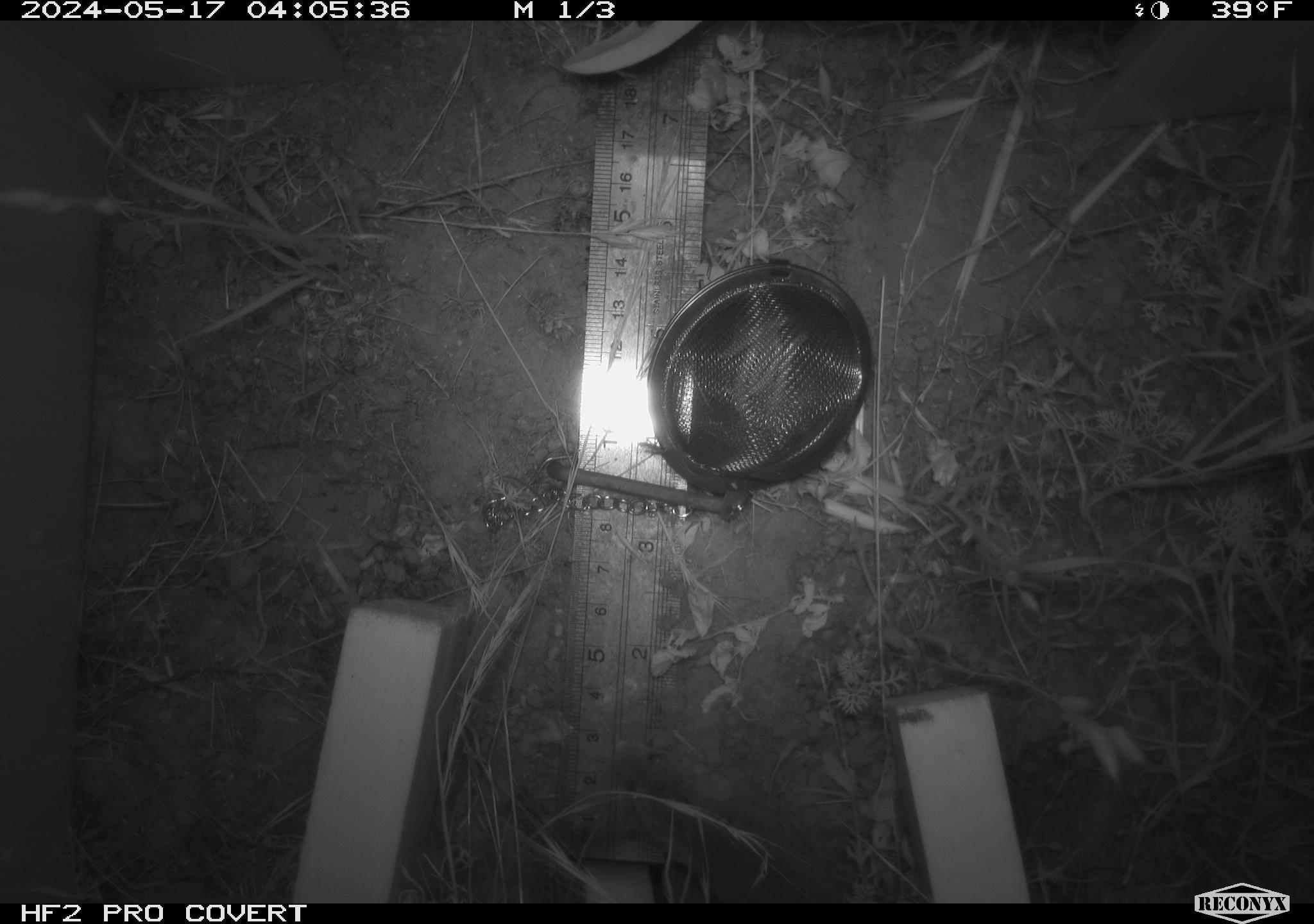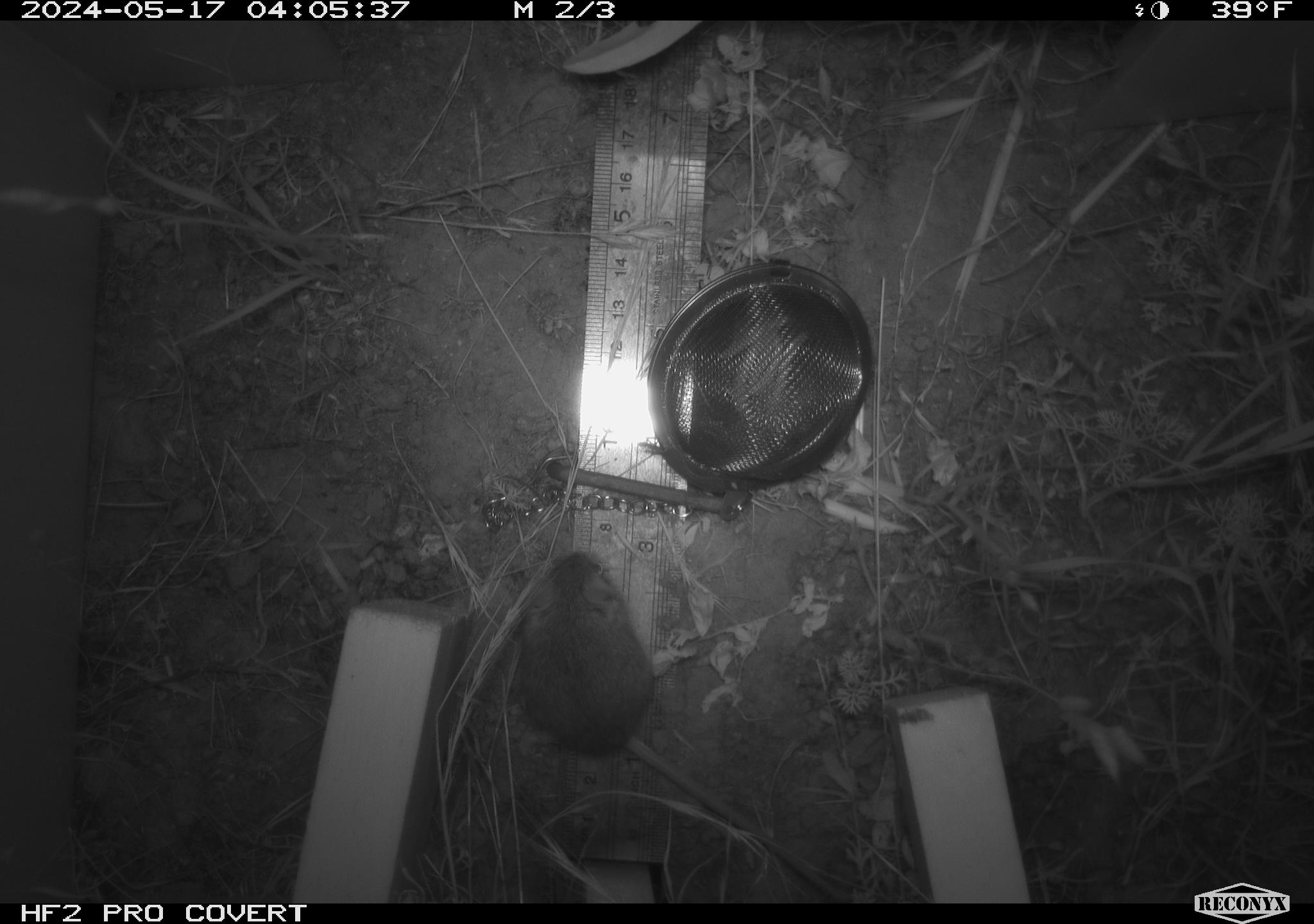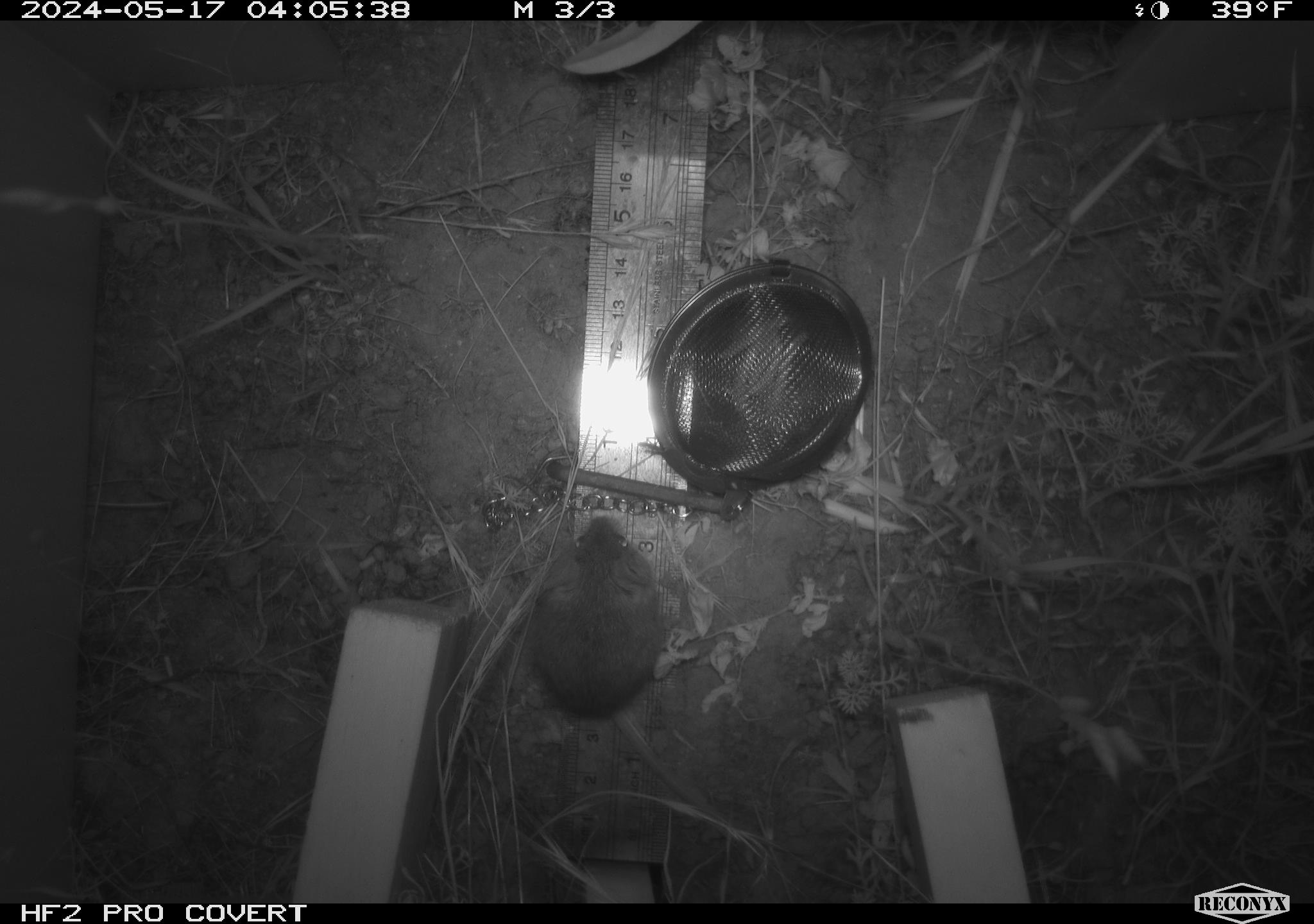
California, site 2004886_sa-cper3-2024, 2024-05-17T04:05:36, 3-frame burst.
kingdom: Animalia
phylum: Chordata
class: Mammalia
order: Rodentia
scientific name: Rodentia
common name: rodent